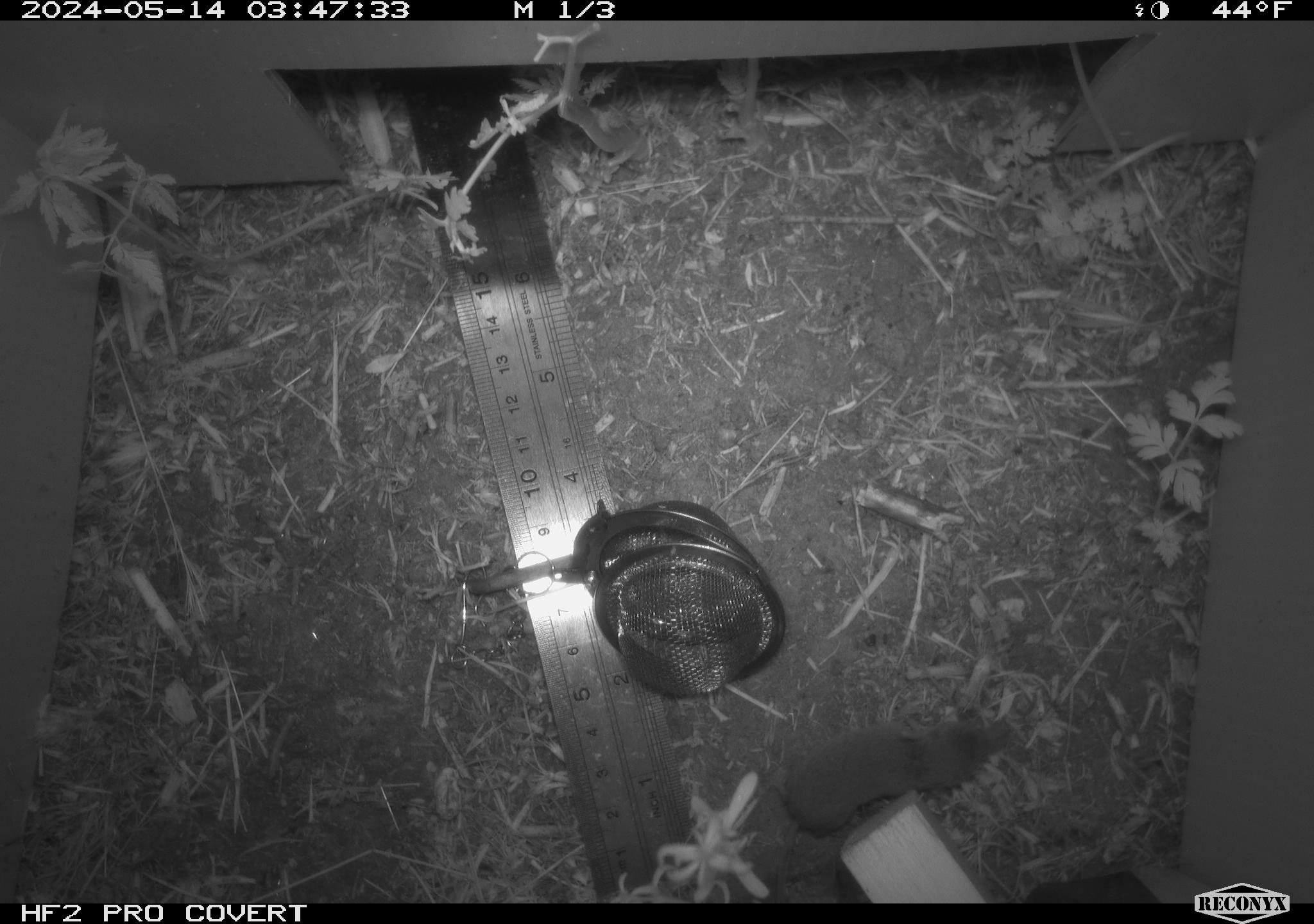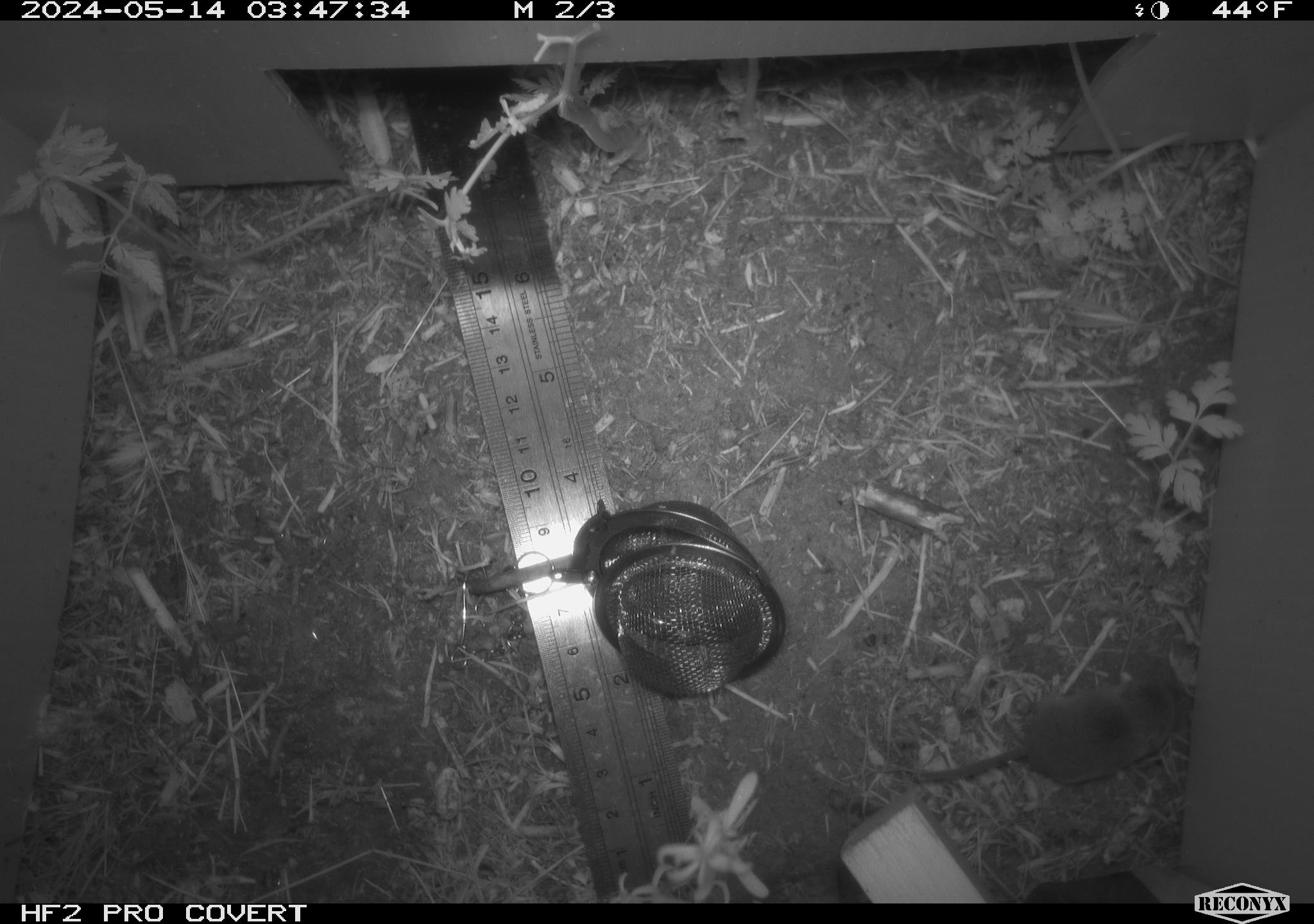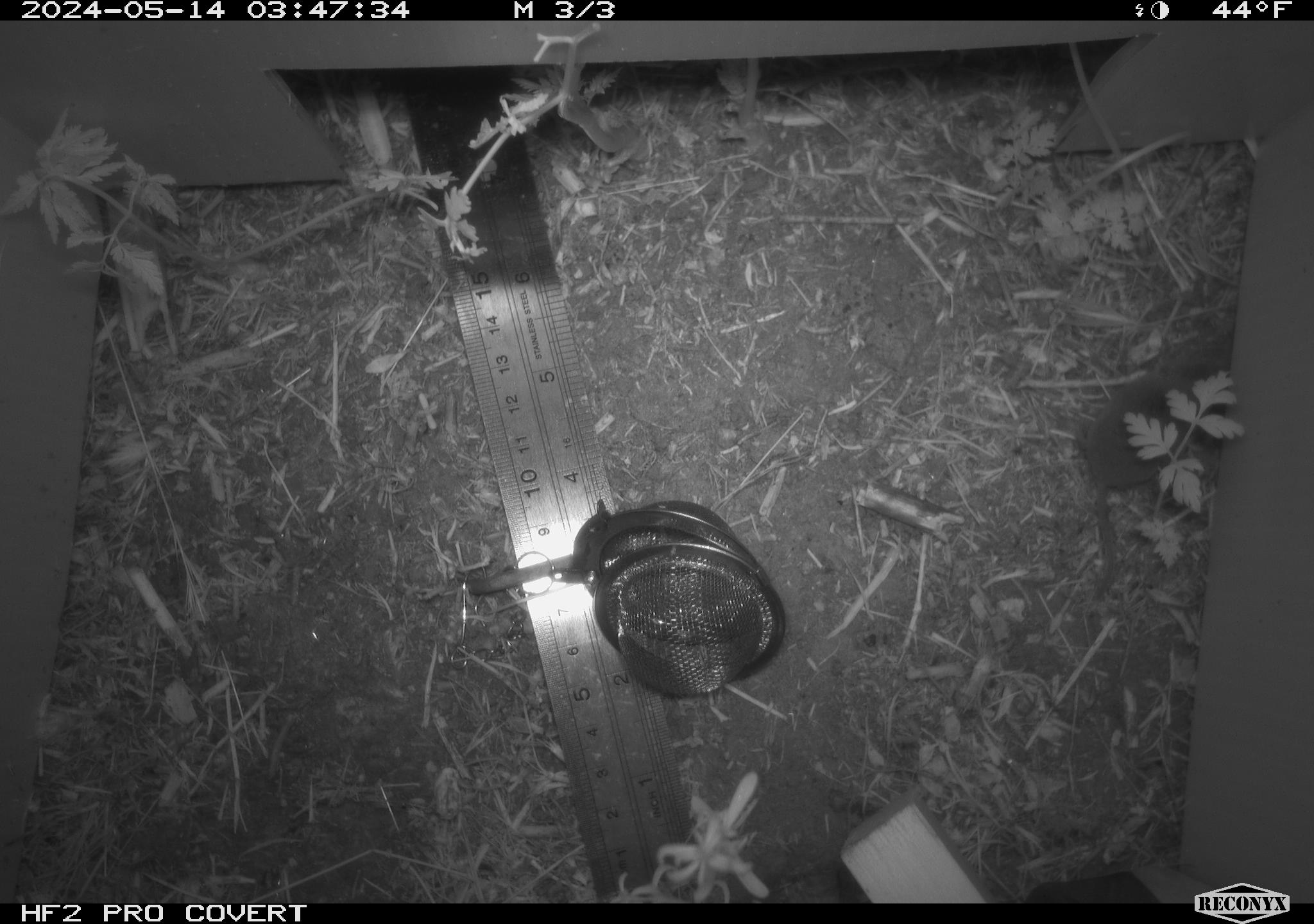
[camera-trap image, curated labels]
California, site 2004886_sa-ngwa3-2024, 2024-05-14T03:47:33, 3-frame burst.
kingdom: Animalia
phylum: Chordata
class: Mammalia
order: Eulipotyphla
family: Soricidae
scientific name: Soricidae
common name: shrews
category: soricidae family